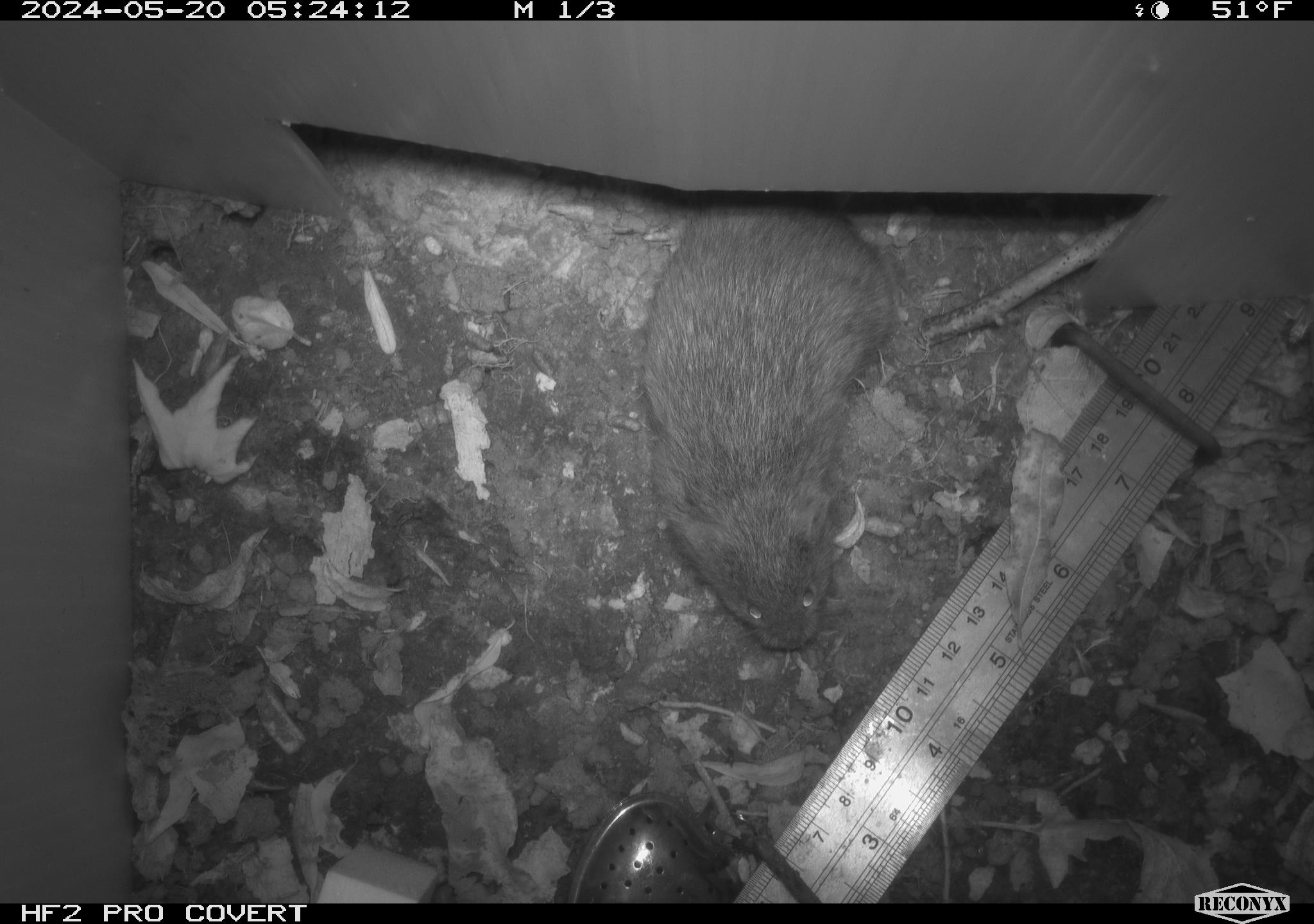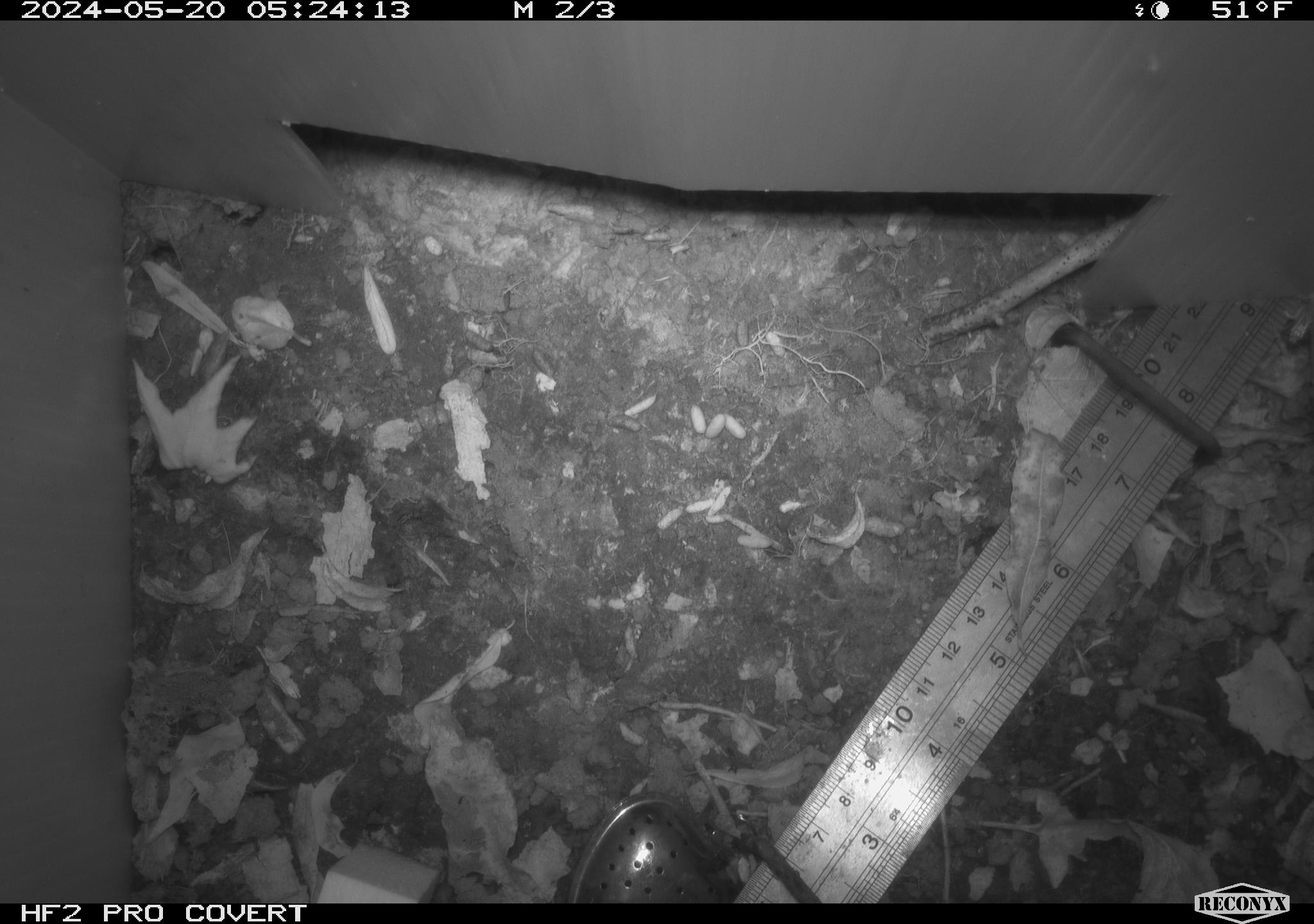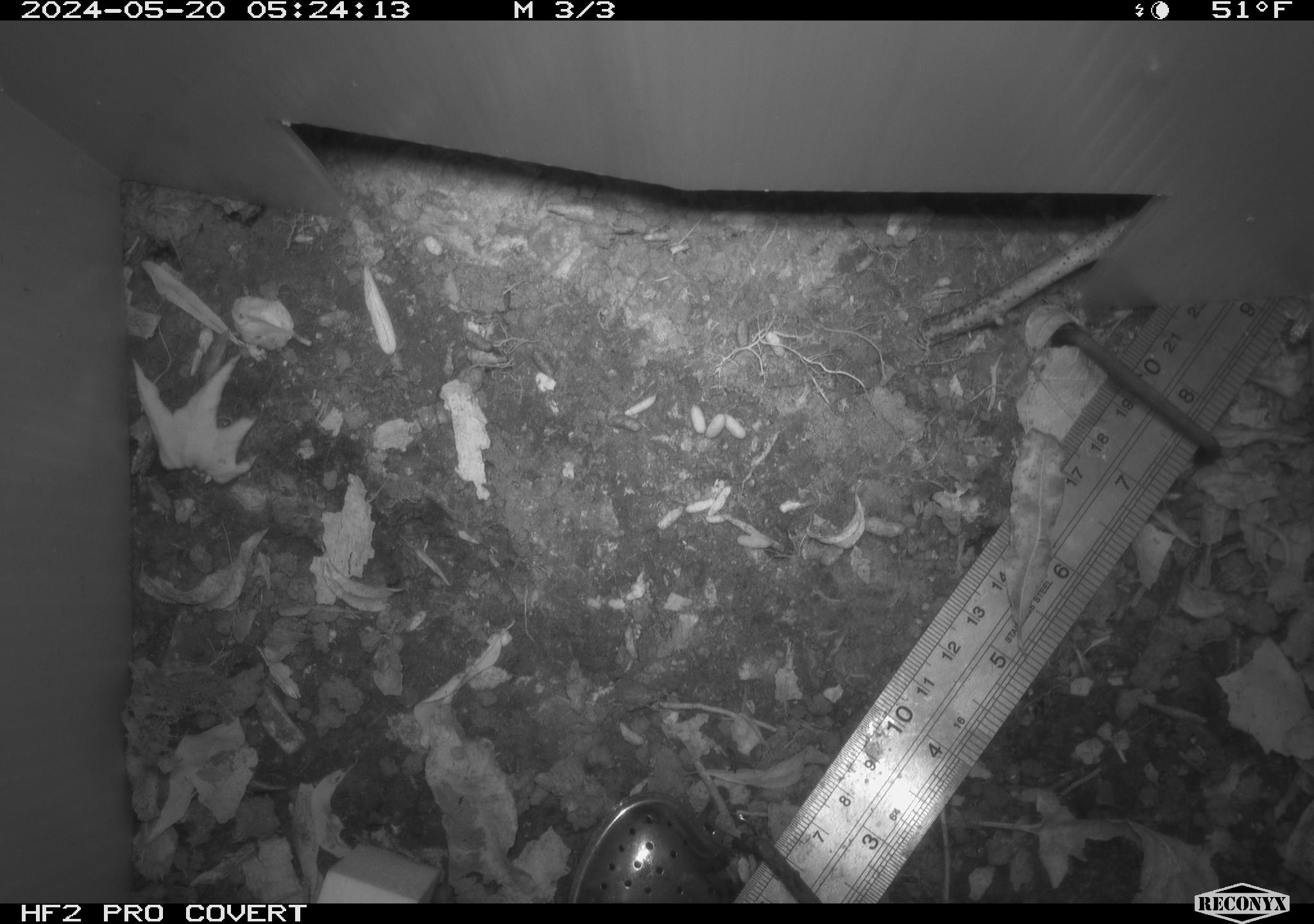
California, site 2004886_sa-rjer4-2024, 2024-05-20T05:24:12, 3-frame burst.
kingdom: Animalia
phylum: Chordata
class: Mammalia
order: Rodentia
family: Cricetidae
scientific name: Arvicolinae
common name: voles, lemmings, and muskrats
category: arvicolinae subfamily